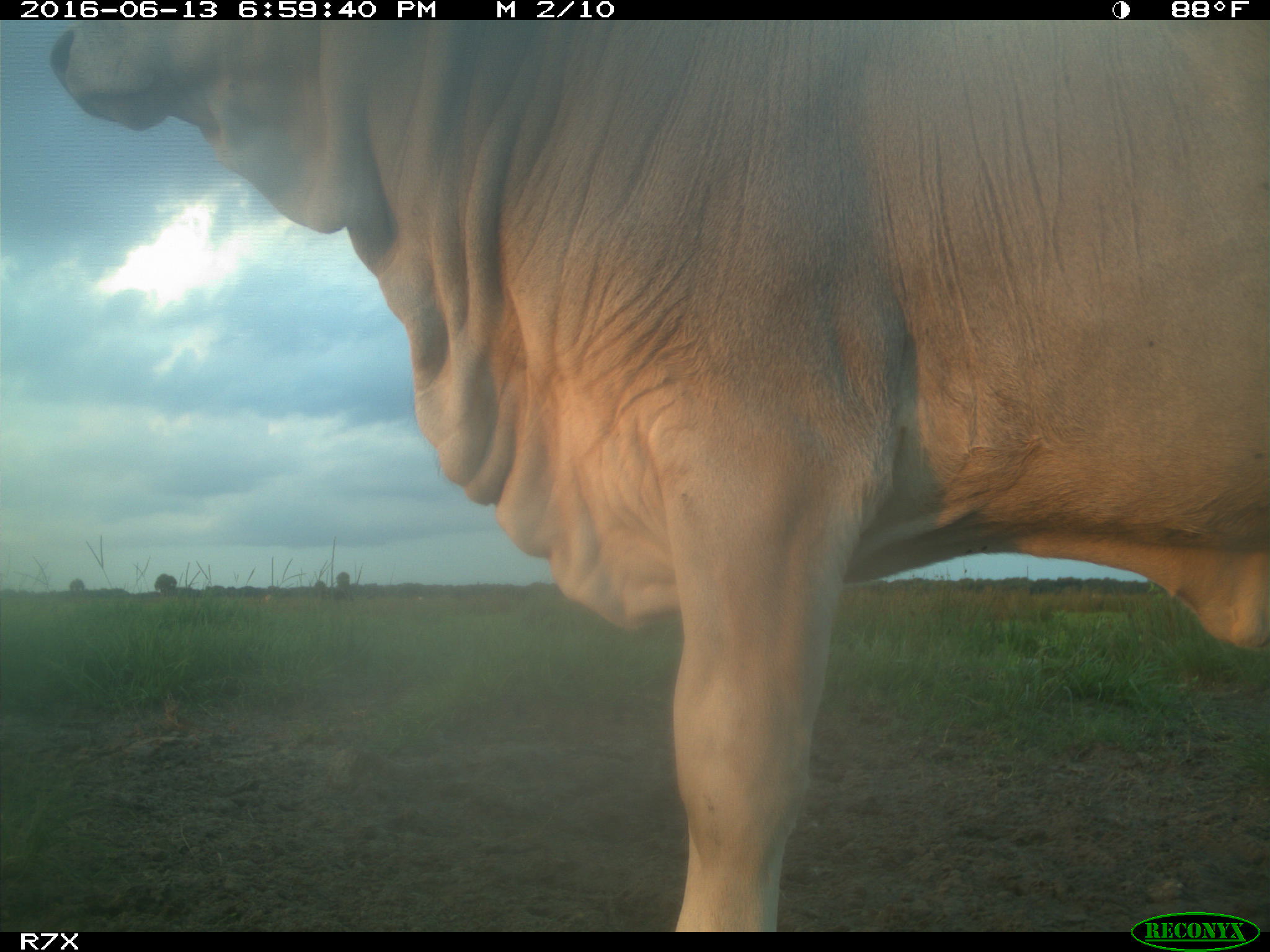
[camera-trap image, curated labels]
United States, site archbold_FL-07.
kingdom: Animalia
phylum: Chordata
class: Mammalia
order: Artiodactyla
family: Bovidae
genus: Bos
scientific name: Bos taurus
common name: domestic cow